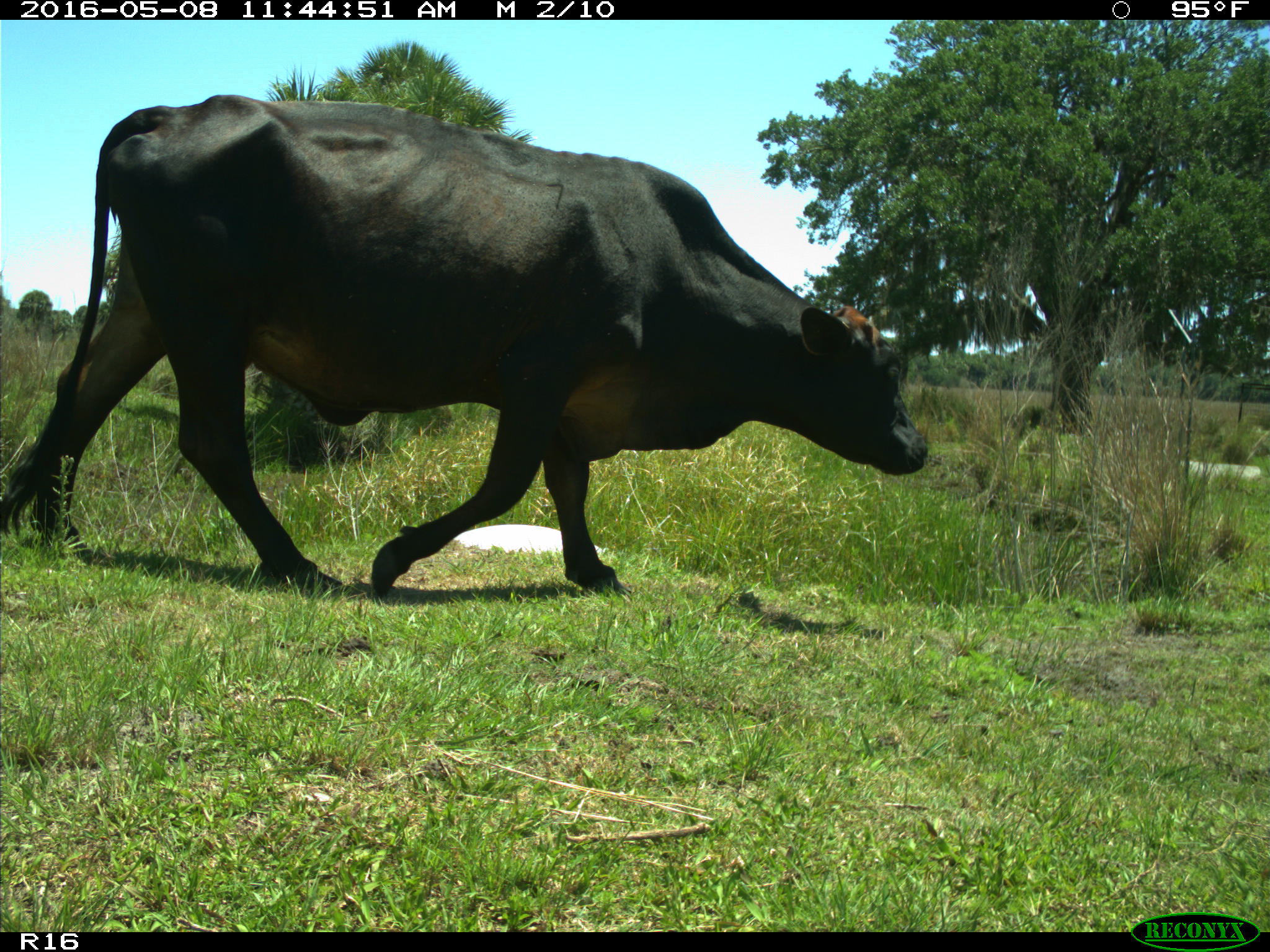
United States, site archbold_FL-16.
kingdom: Animalia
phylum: Chordata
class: Mammalia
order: Artiodactyla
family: Bovidae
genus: Bos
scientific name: Bos taurus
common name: domestic cow